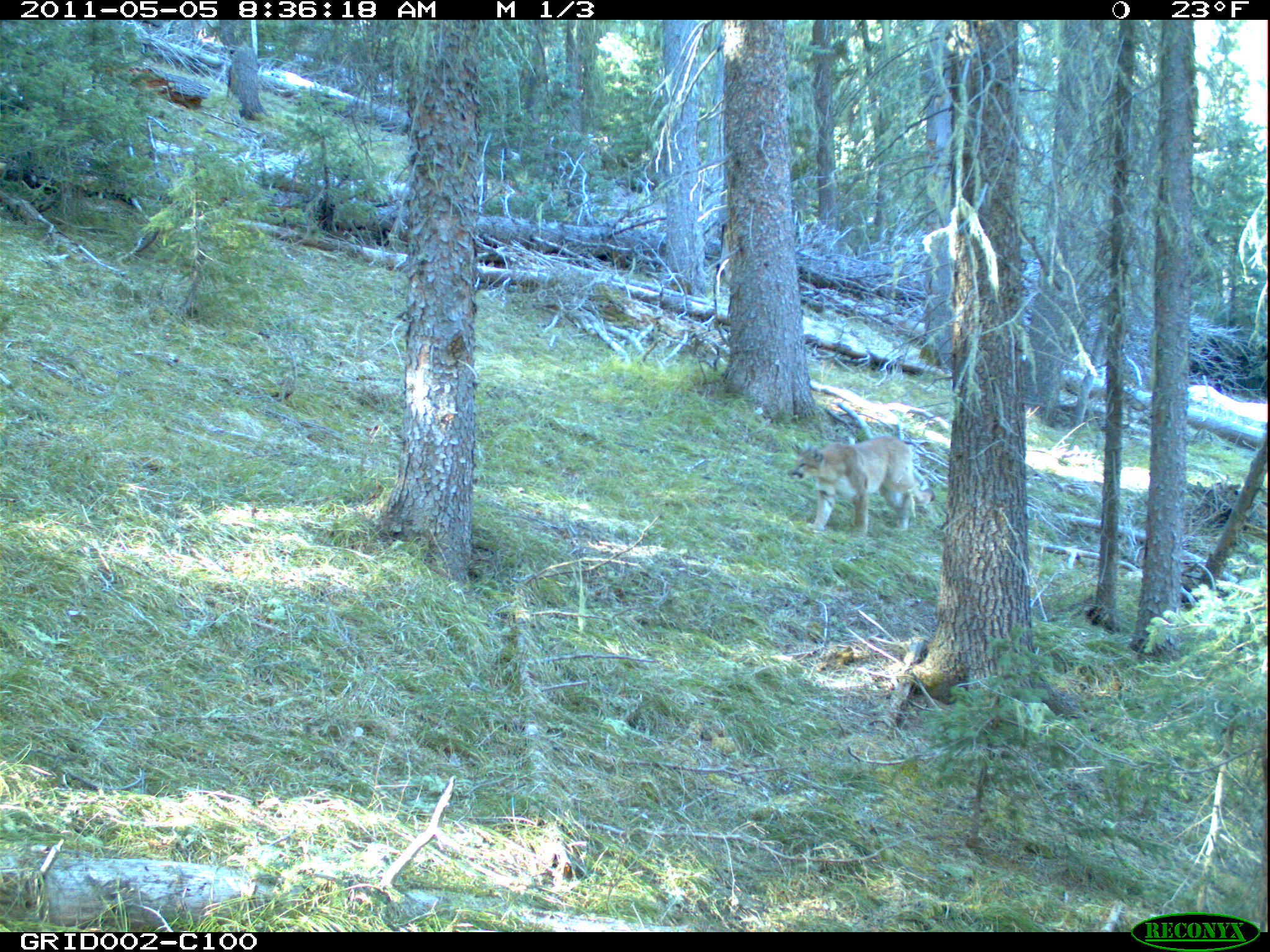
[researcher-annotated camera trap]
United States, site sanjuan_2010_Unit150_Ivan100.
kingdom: Animalia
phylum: Chordata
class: Mammalia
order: Carnivora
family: Felidae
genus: Puma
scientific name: Puma concolor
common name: mountain lion